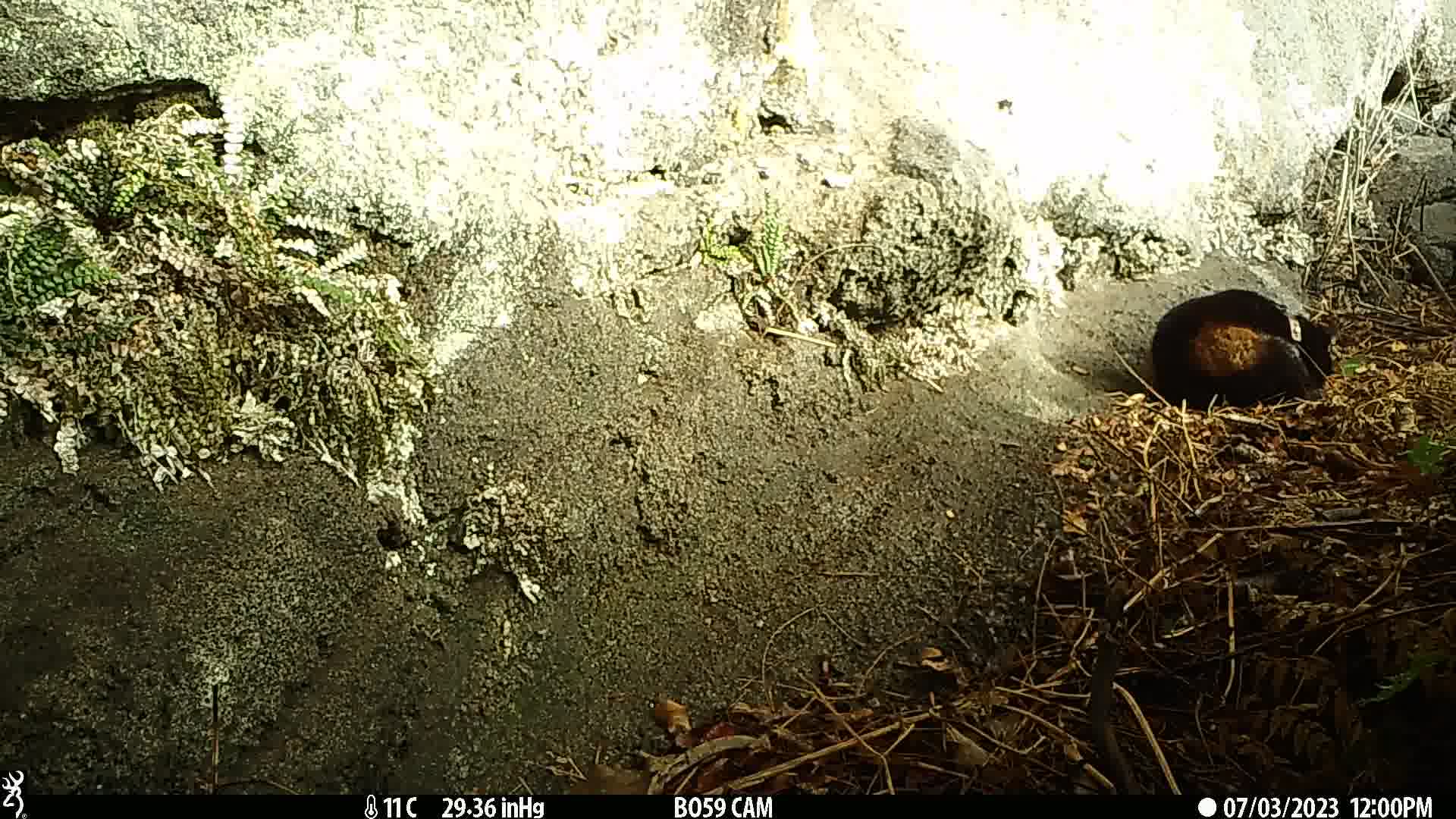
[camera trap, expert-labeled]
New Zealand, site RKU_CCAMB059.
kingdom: Animalia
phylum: Chordata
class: Mammalia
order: Carnivora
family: Felidae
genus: Felis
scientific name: Felis catus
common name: domestic cat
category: cat